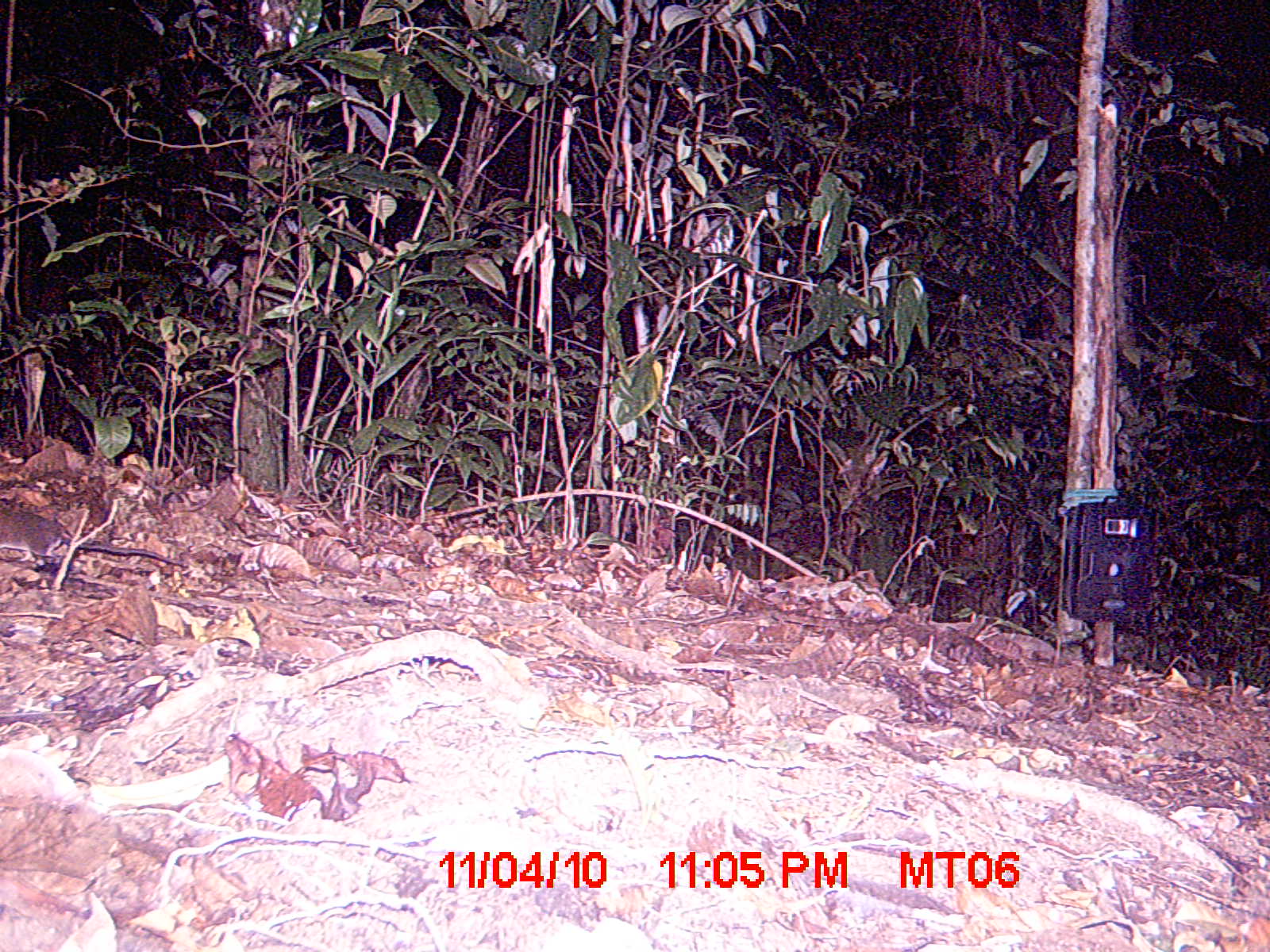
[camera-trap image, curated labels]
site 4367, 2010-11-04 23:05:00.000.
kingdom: Animalia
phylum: Chordata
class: Mammalia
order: Rodentia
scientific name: Rodentia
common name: rodents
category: unknown rodent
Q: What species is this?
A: Unknown rodent (rodents) (Rodentia).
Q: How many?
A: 1.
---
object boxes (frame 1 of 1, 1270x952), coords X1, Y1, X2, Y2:
unknown rodent: 0, 504, 192, 569